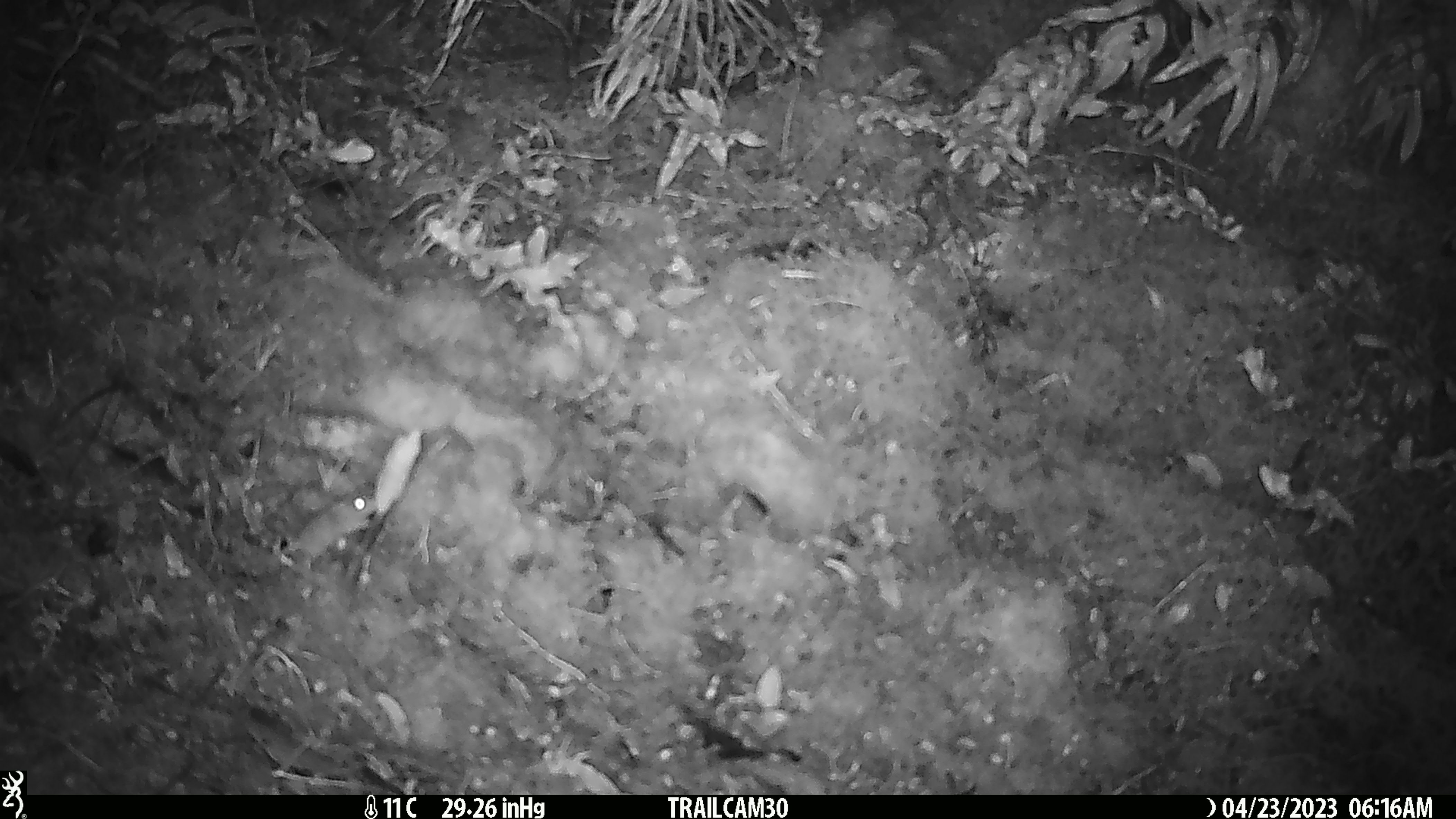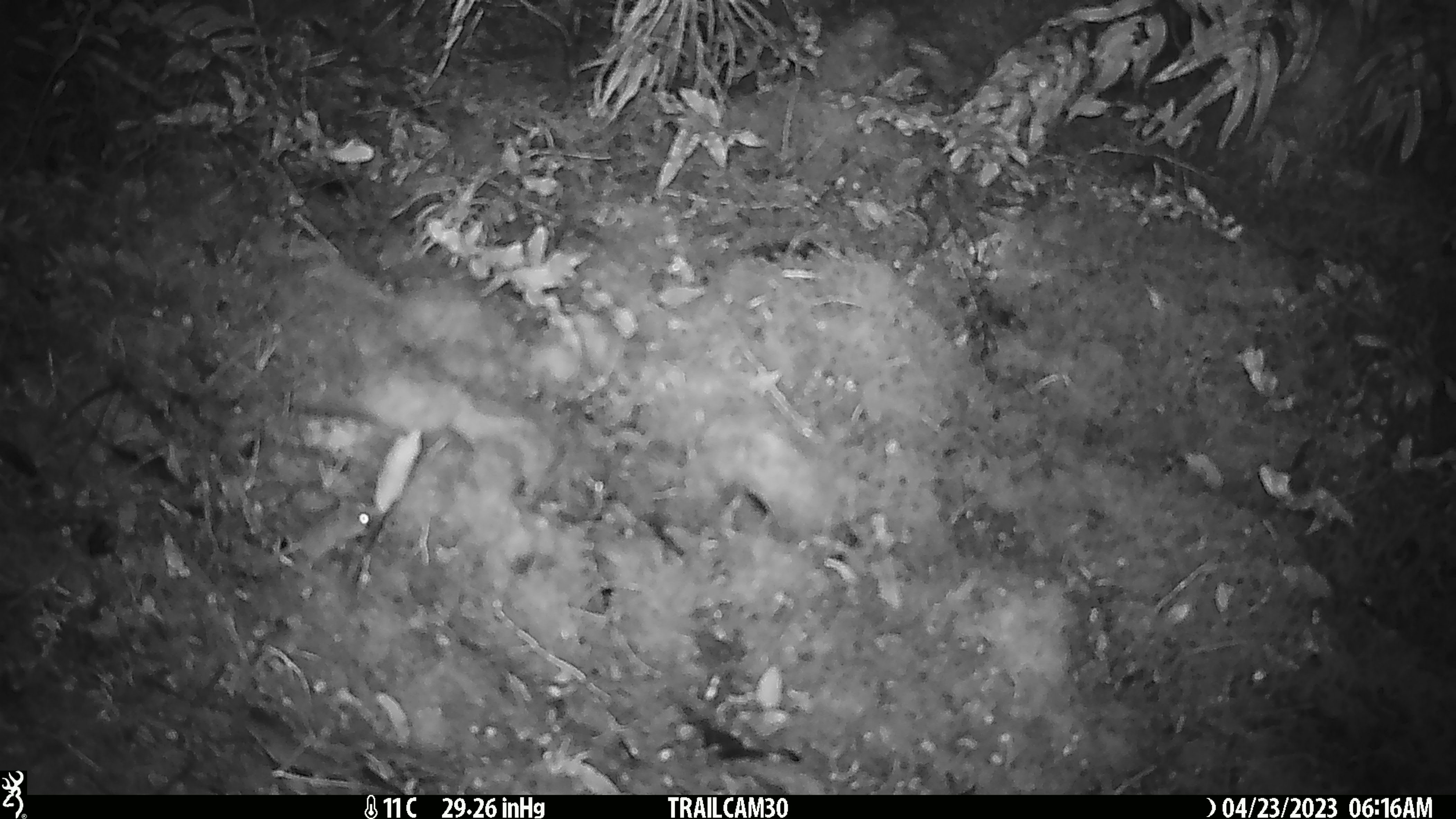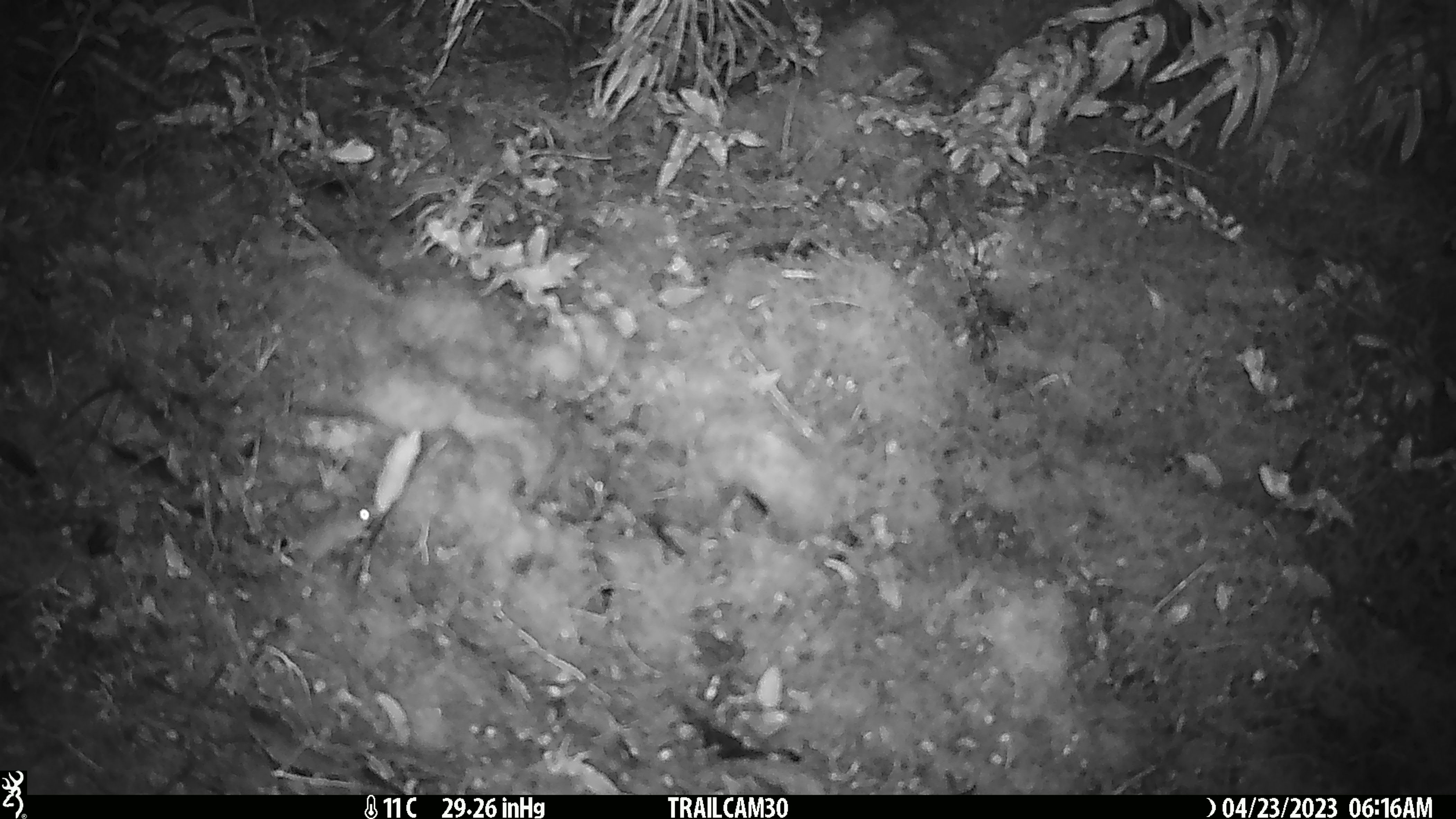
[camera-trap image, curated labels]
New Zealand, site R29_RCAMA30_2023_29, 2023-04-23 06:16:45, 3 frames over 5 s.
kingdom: Animalia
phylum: Chordata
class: Mammalia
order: Rodentia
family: Muridae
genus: Mus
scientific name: Mus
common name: mouse